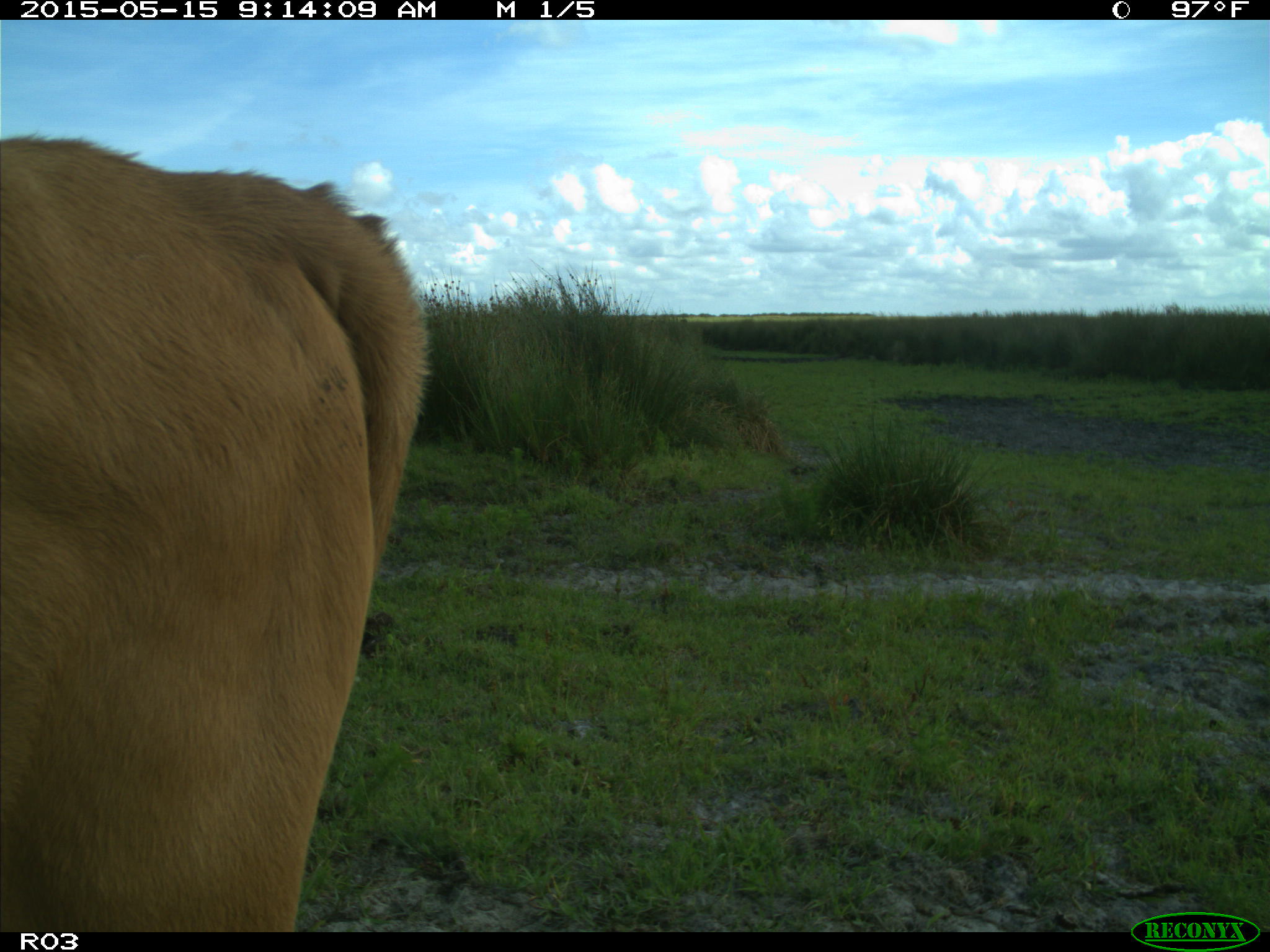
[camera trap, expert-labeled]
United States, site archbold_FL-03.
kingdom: Animalia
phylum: Chordata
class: Mammalia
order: Artiodactyla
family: Bovidae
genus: Bos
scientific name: Bos taurus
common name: domestic cow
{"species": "Bos taurus (domestic cow)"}